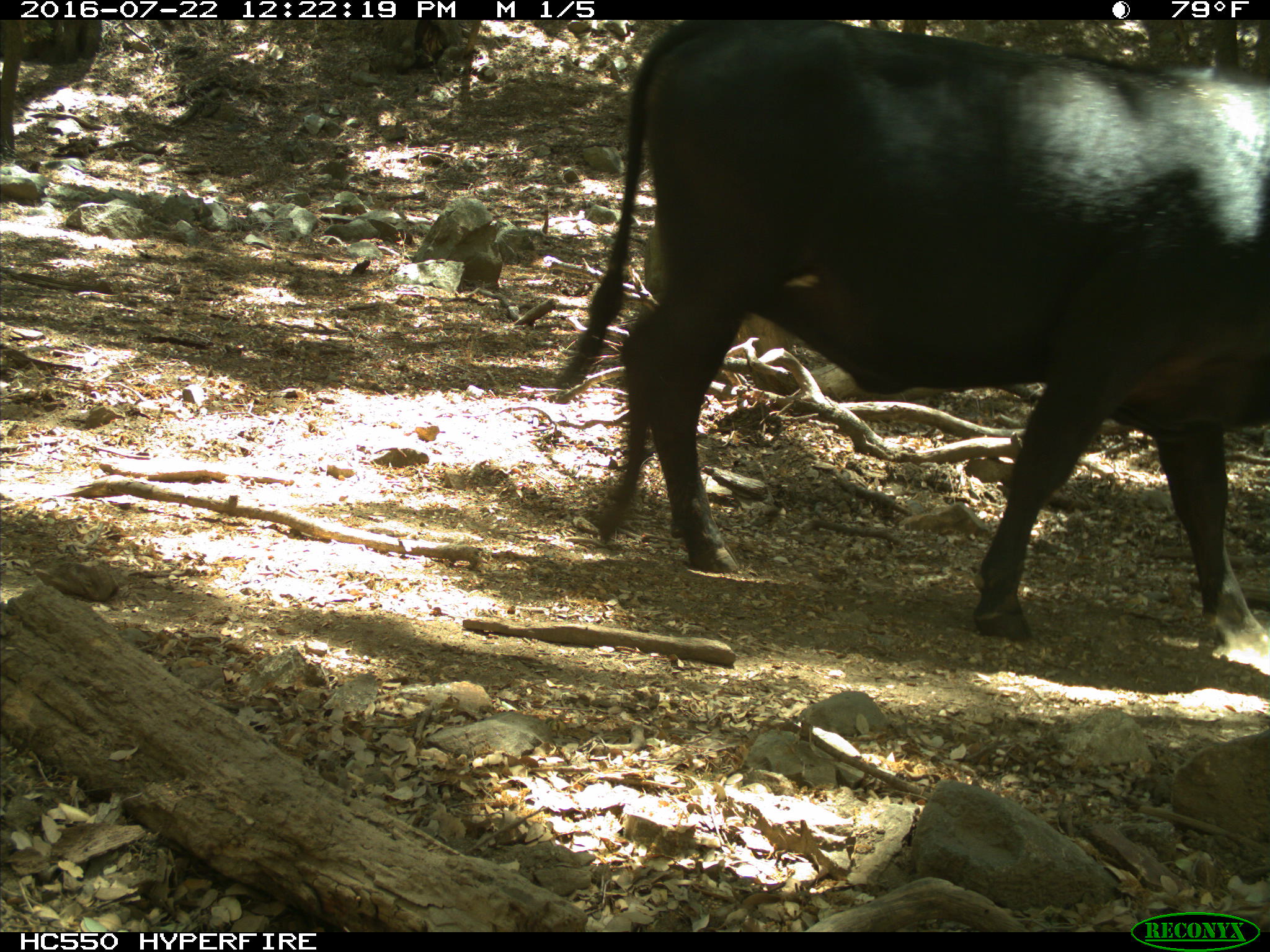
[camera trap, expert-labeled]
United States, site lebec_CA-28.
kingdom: Animalia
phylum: Chordata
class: Mammalia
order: Artiodactyla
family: Bovidae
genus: Bos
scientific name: Bos taurus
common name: domestic cow